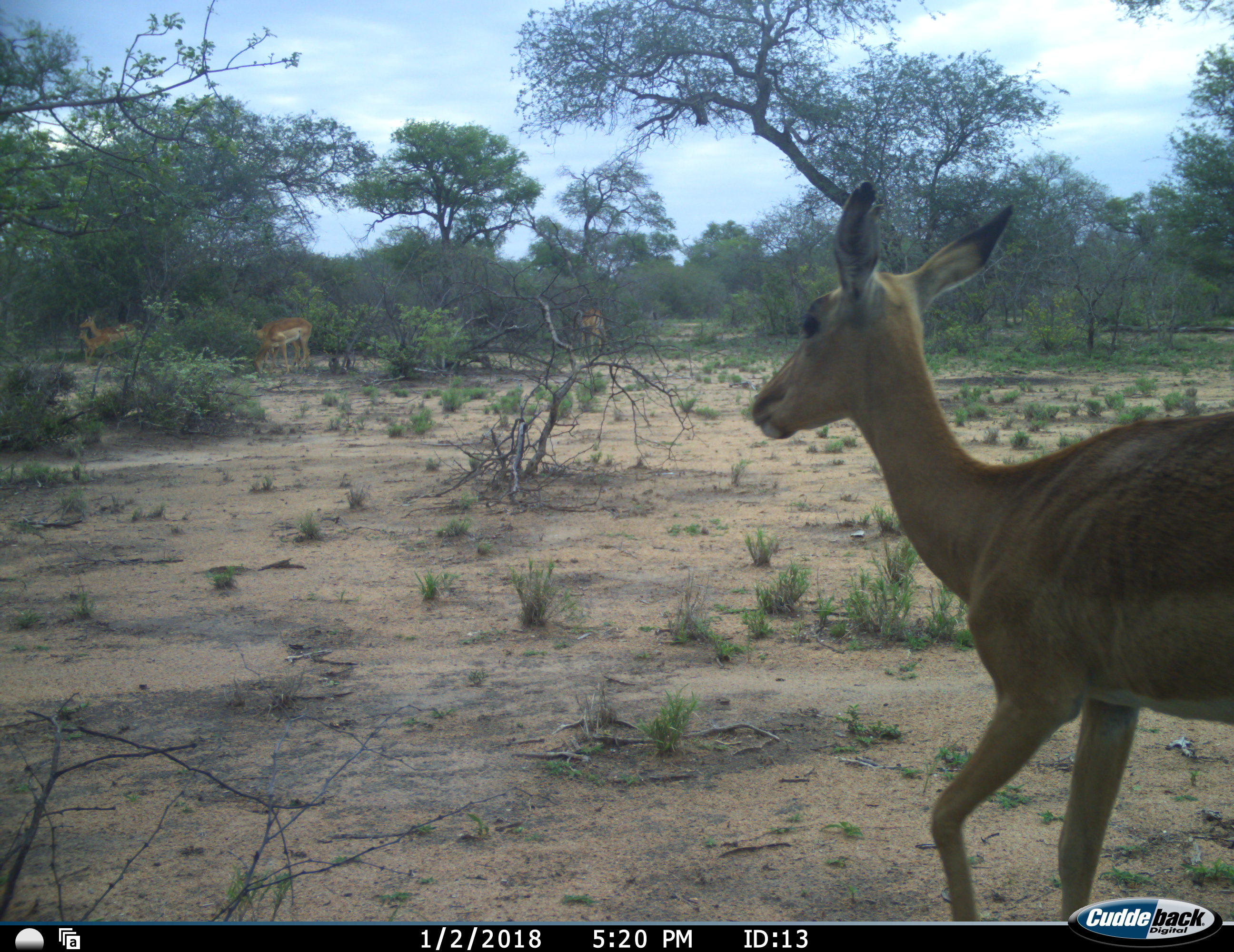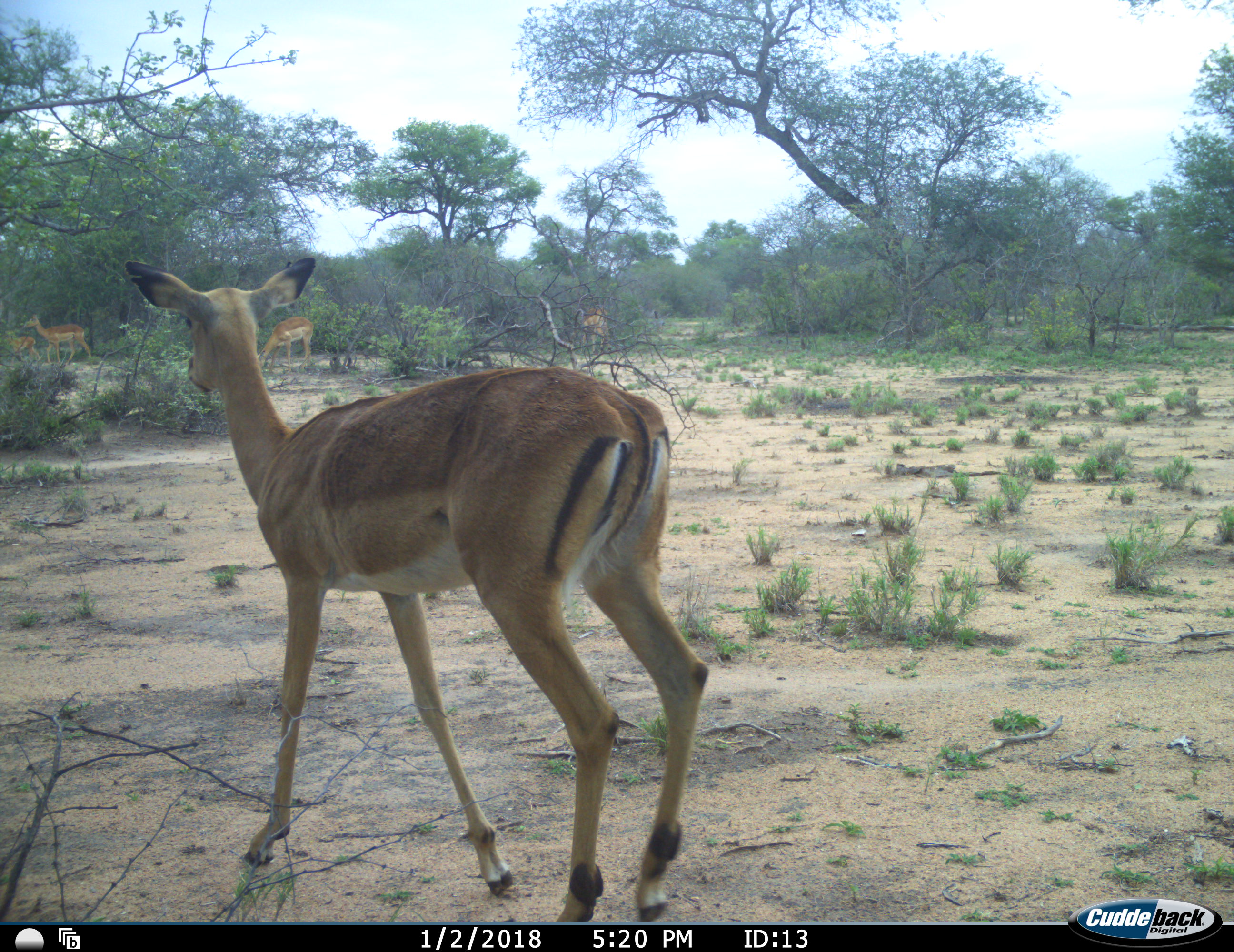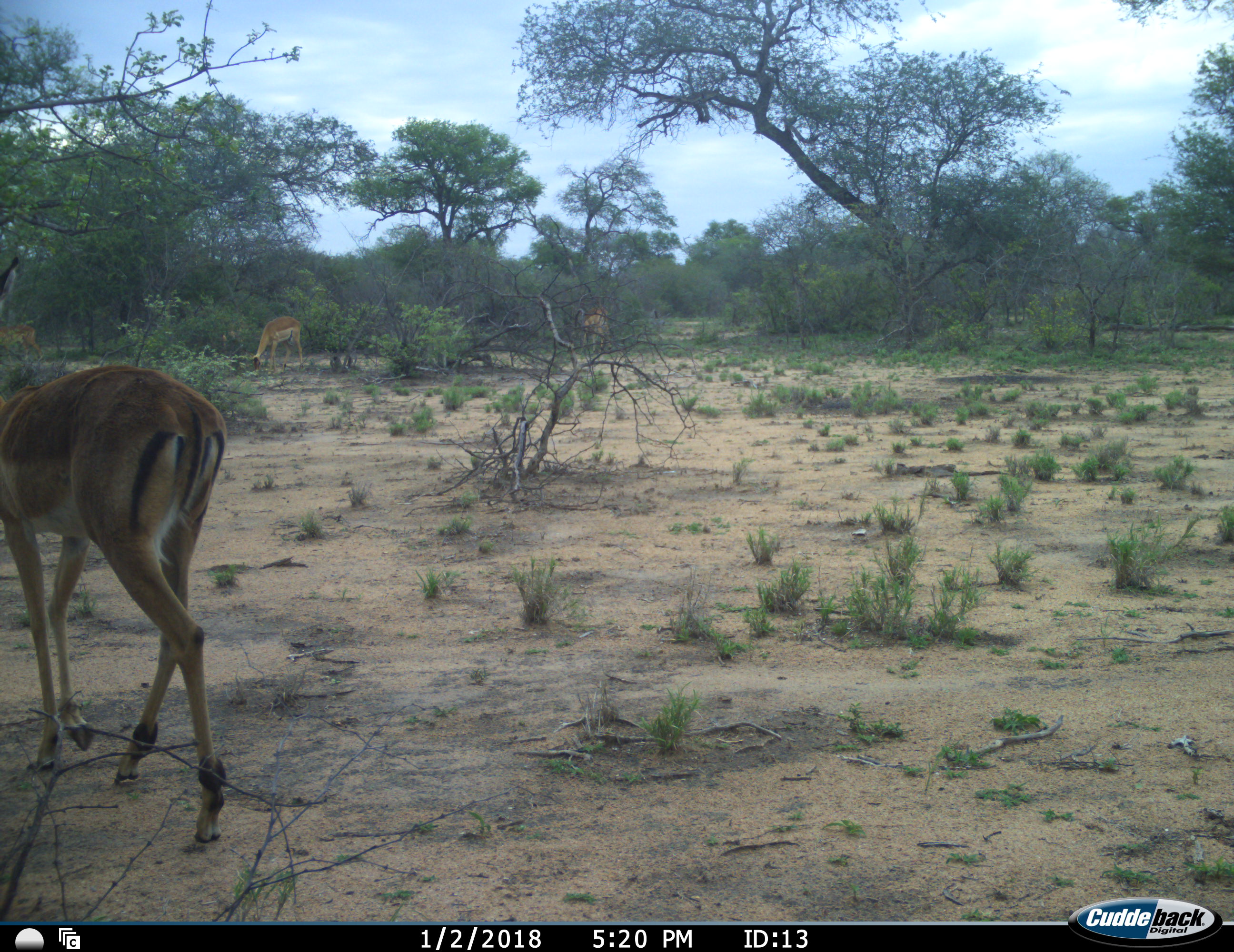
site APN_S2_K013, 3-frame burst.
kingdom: Animalia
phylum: Chordata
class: Mammalia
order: Artiodactyla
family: Bovidae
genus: Aepyceros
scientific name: Aepyceros melampus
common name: impala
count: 5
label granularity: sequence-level